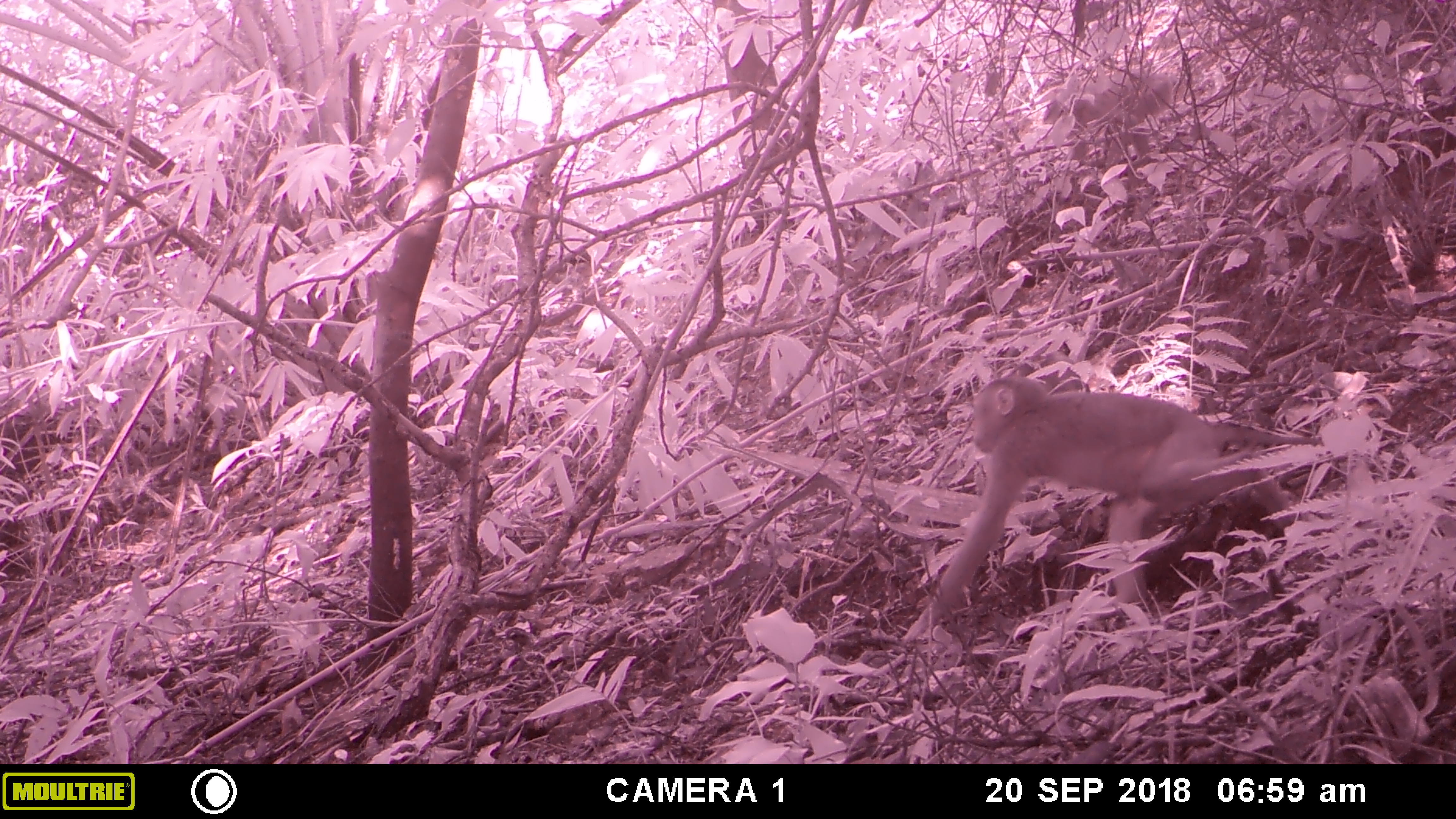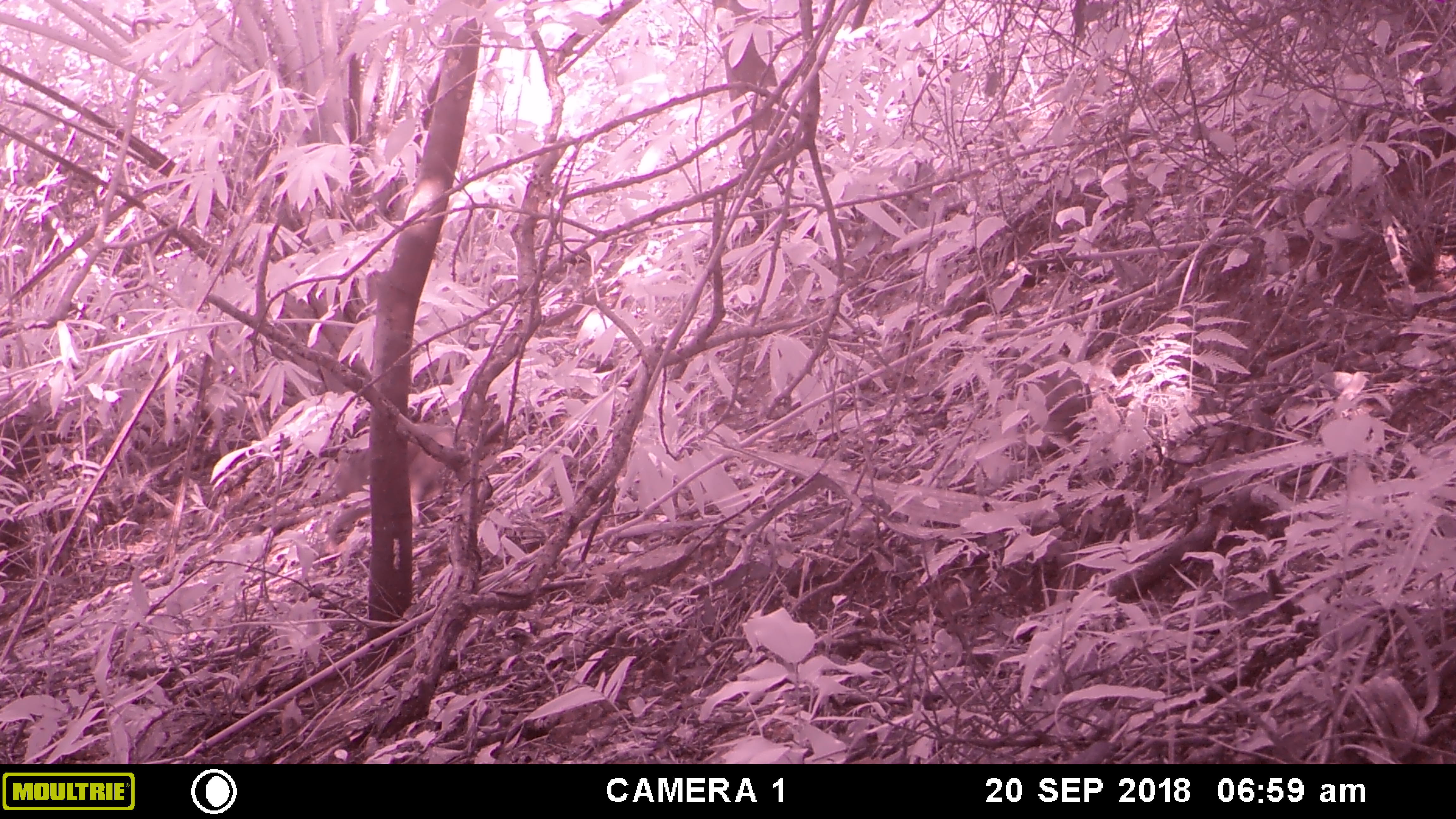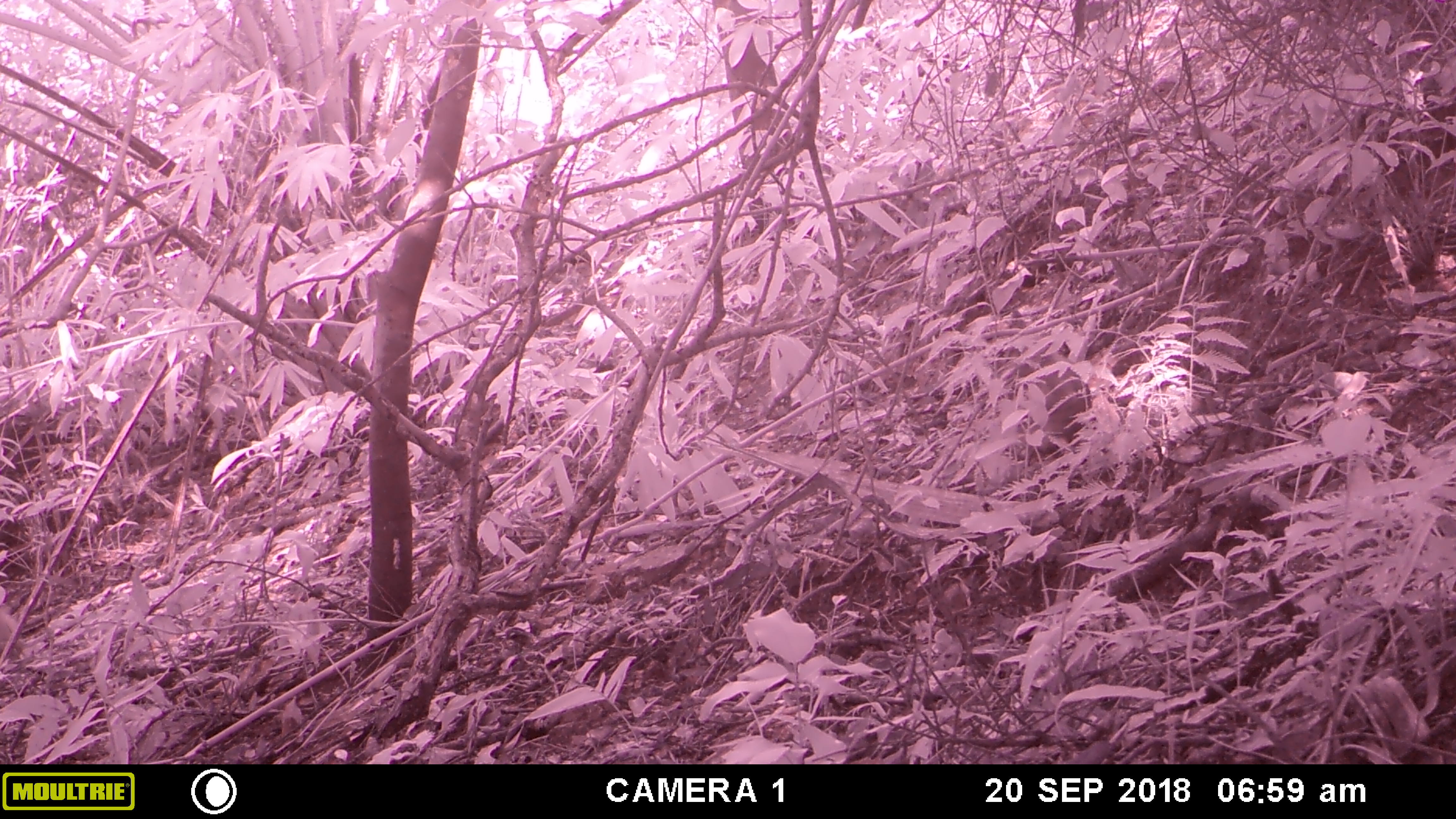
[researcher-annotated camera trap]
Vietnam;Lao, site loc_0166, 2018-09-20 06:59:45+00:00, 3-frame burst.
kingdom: Animalia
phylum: Chordata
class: Mammalia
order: Primates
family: Cercopithecidae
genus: Macaca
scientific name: Macaca nemestrina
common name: pig-tailed macaque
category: pig tailed macaque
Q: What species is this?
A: Pig tailed macaque (pig-tailed macaque) (Macaca nemestrina).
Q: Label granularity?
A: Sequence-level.